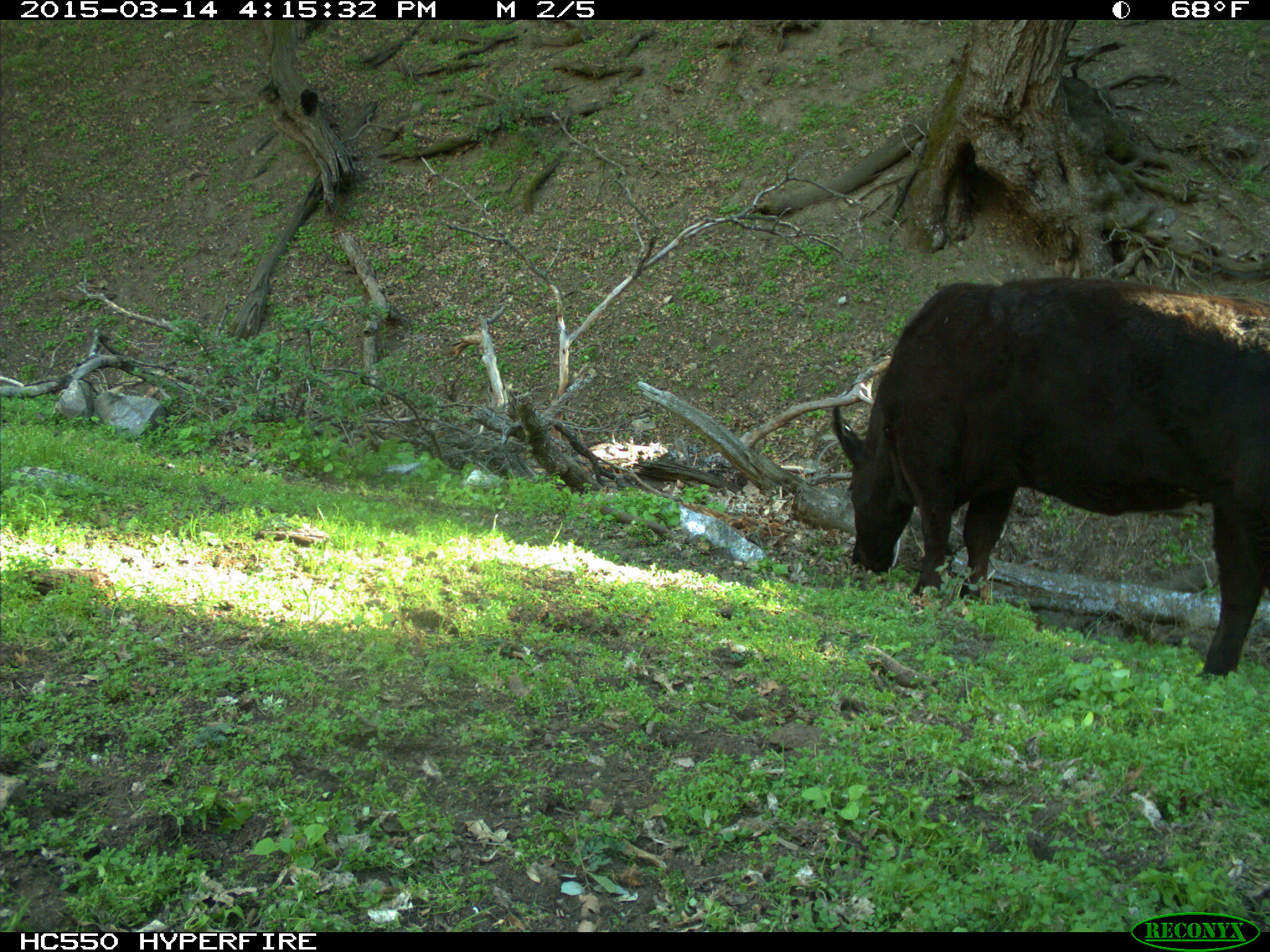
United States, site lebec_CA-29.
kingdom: Animalia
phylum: Chordata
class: Mammalia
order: Artiodactyla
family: Bovidae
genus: Bos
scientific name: Bos taurus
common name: domestic cow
Bos taurus (domestic cow).